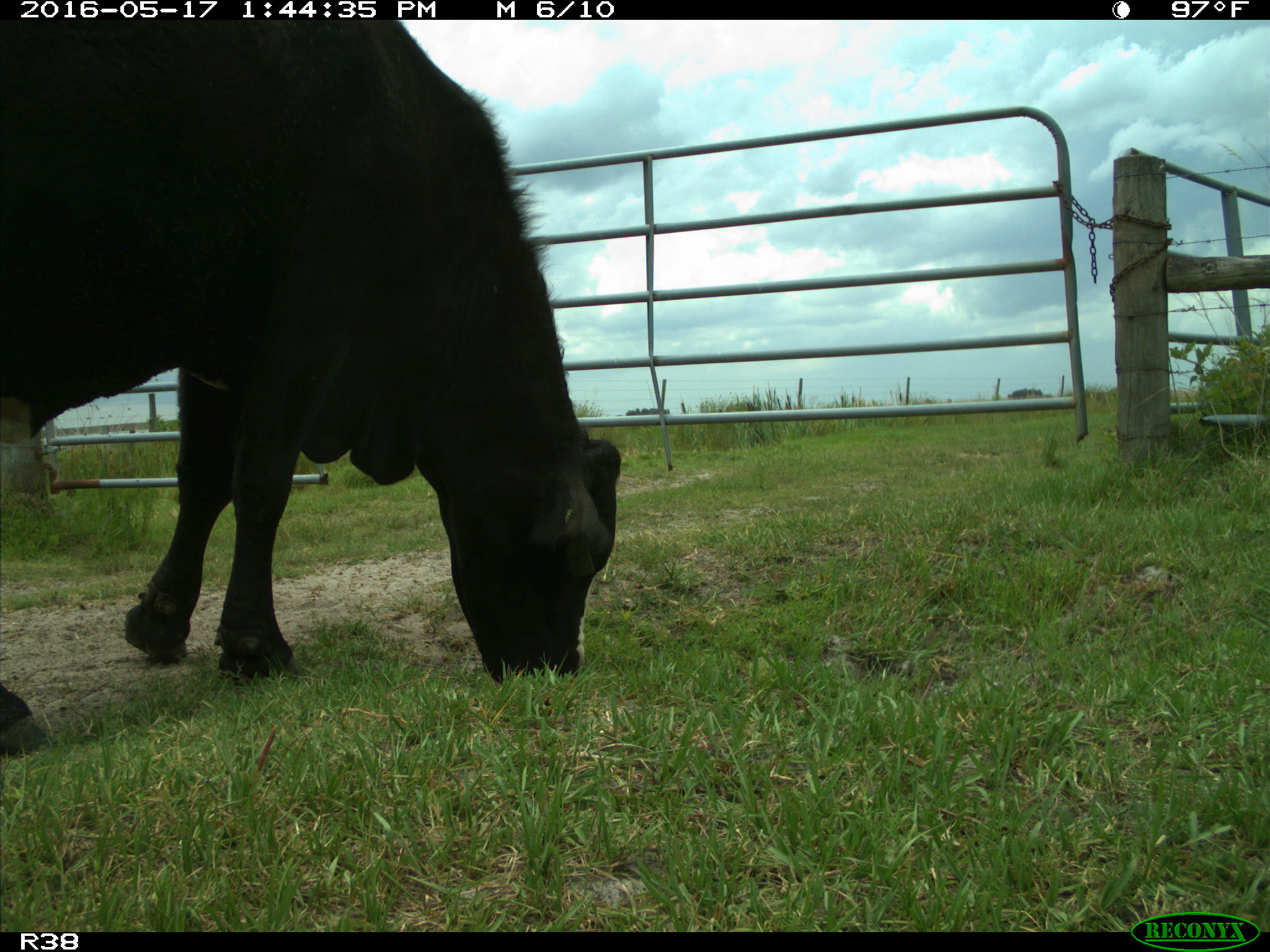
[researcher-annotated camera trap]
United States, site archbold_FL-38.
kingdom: Animalia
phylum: Chordata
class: Mammalia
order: Artiodactyla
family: Bovidae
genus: Bos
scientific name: Bos taurus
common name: domestic cow